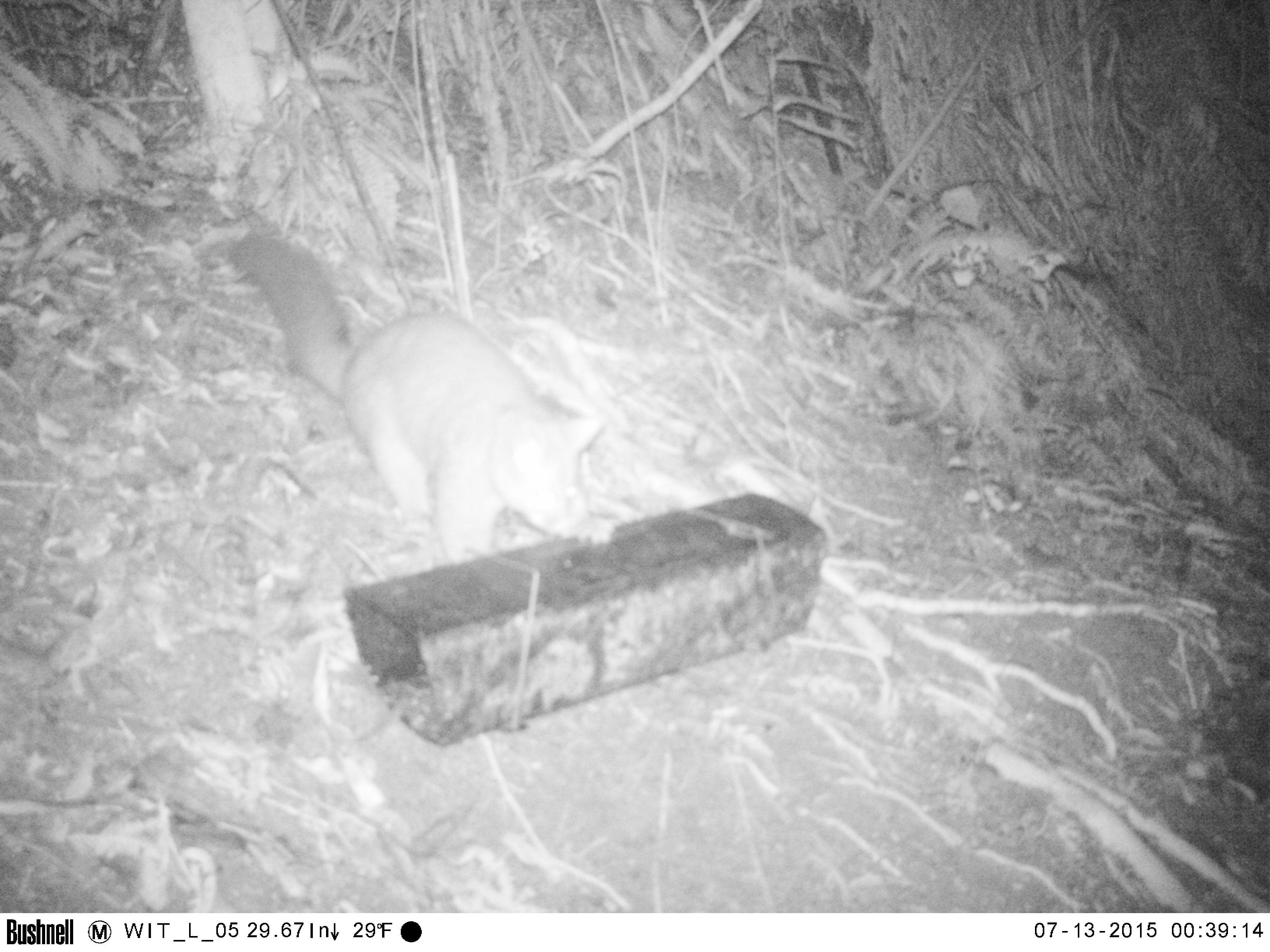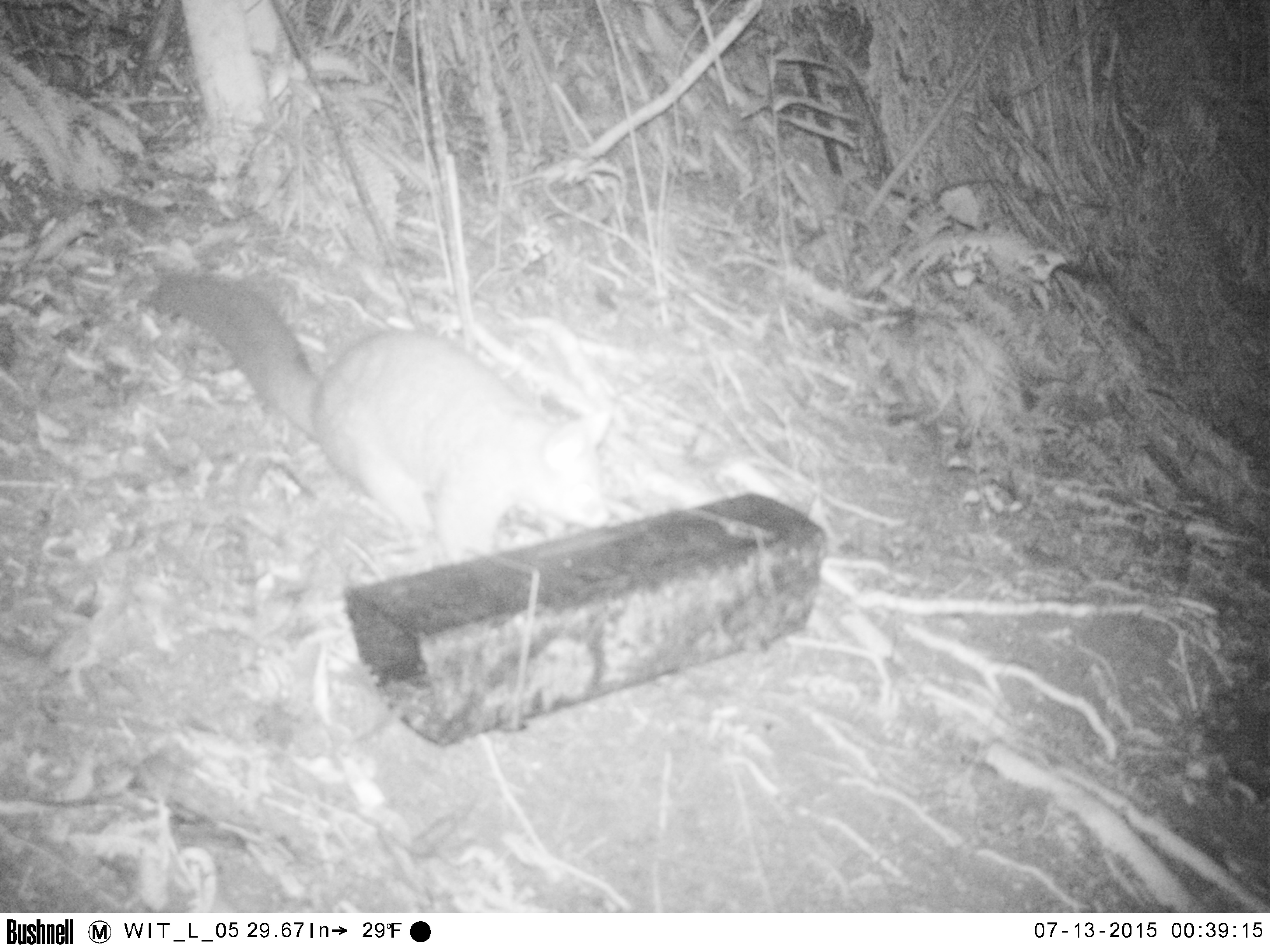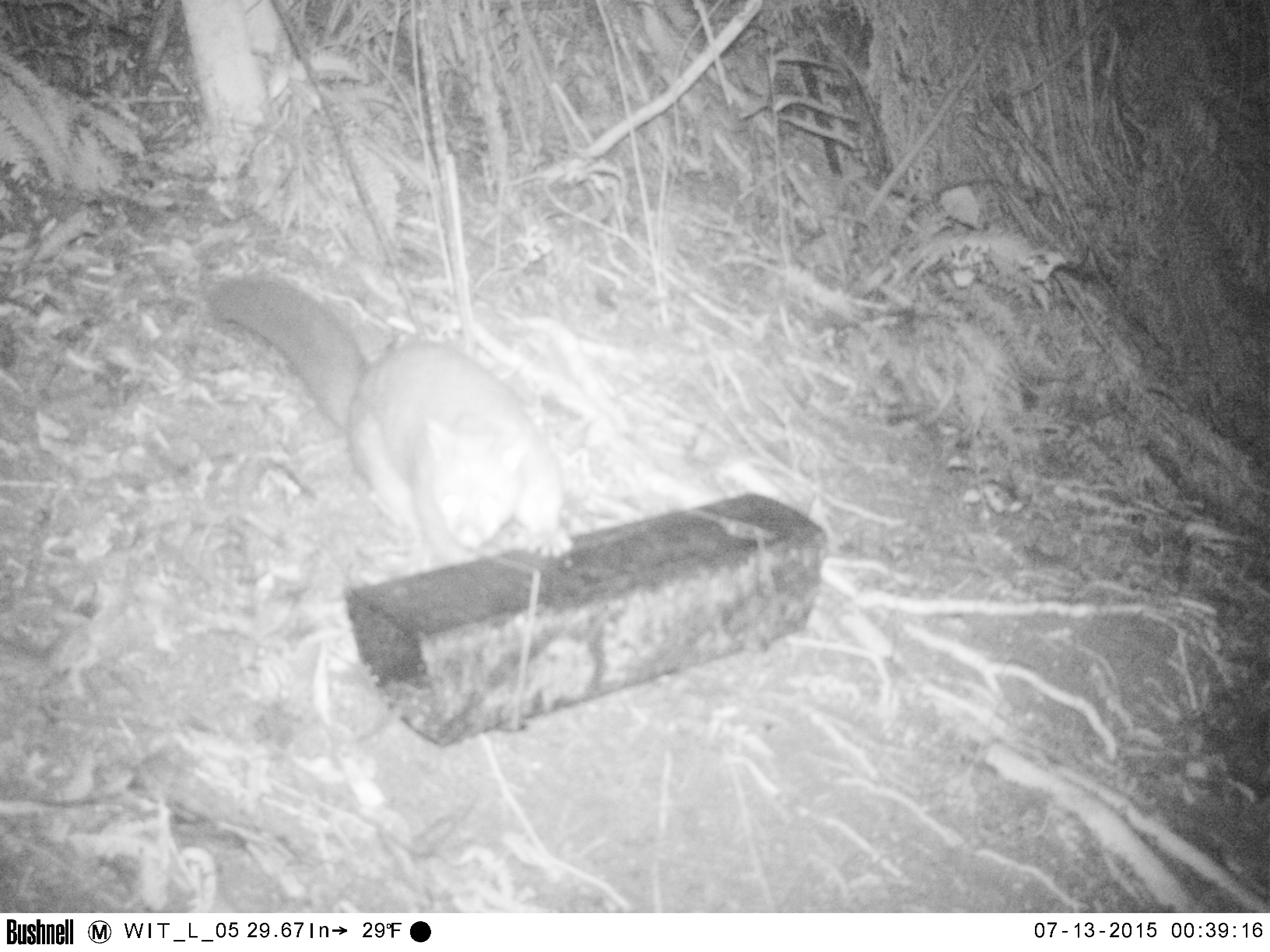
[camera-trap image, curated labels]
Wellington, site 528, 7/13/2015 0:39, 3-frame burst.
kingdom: Animalia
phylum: Chordata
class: Mammalia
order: Didelphimorphia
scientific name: Didelphimorphia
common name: possum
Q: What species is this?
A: Possum (Didelphimorphia).